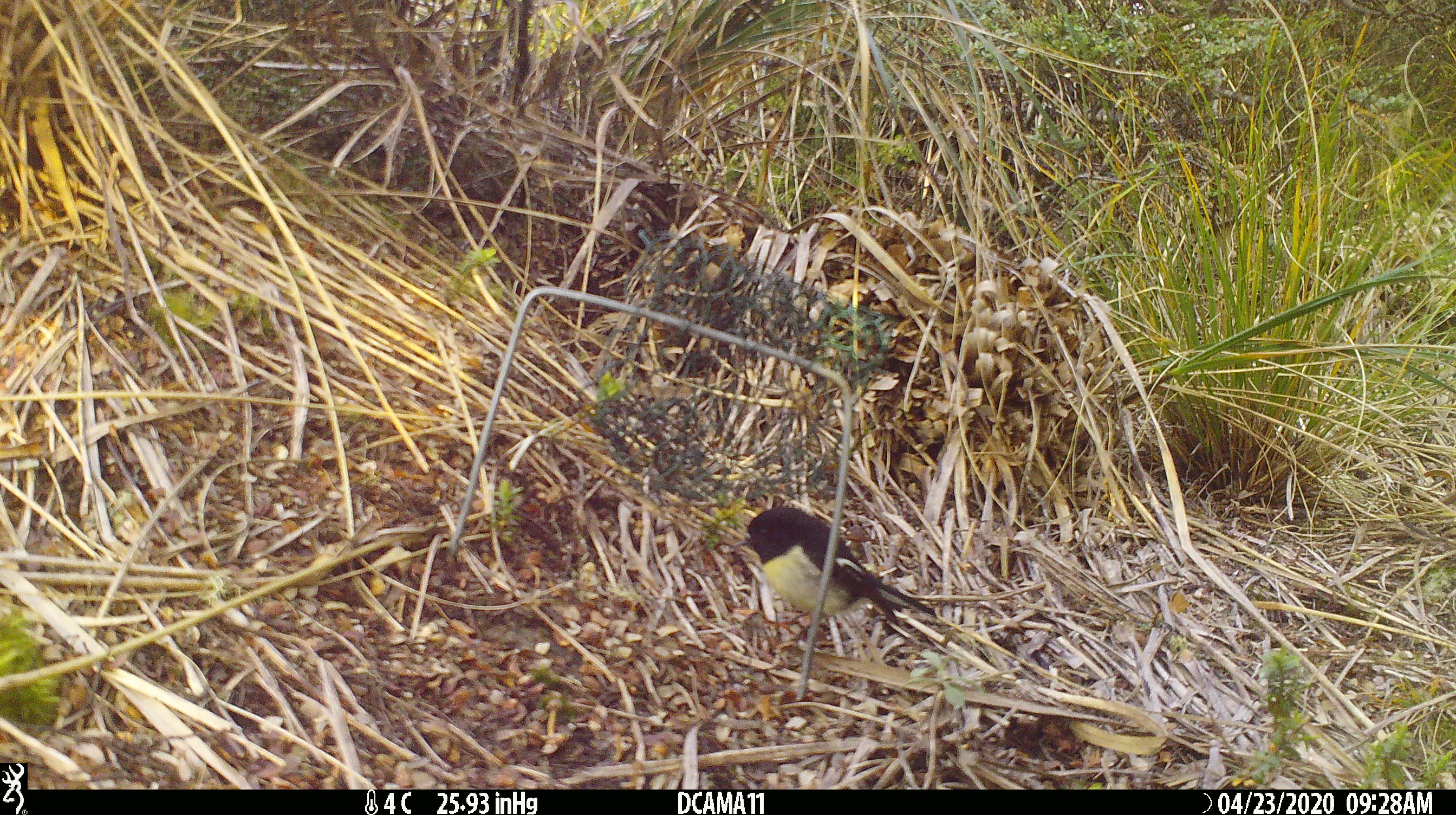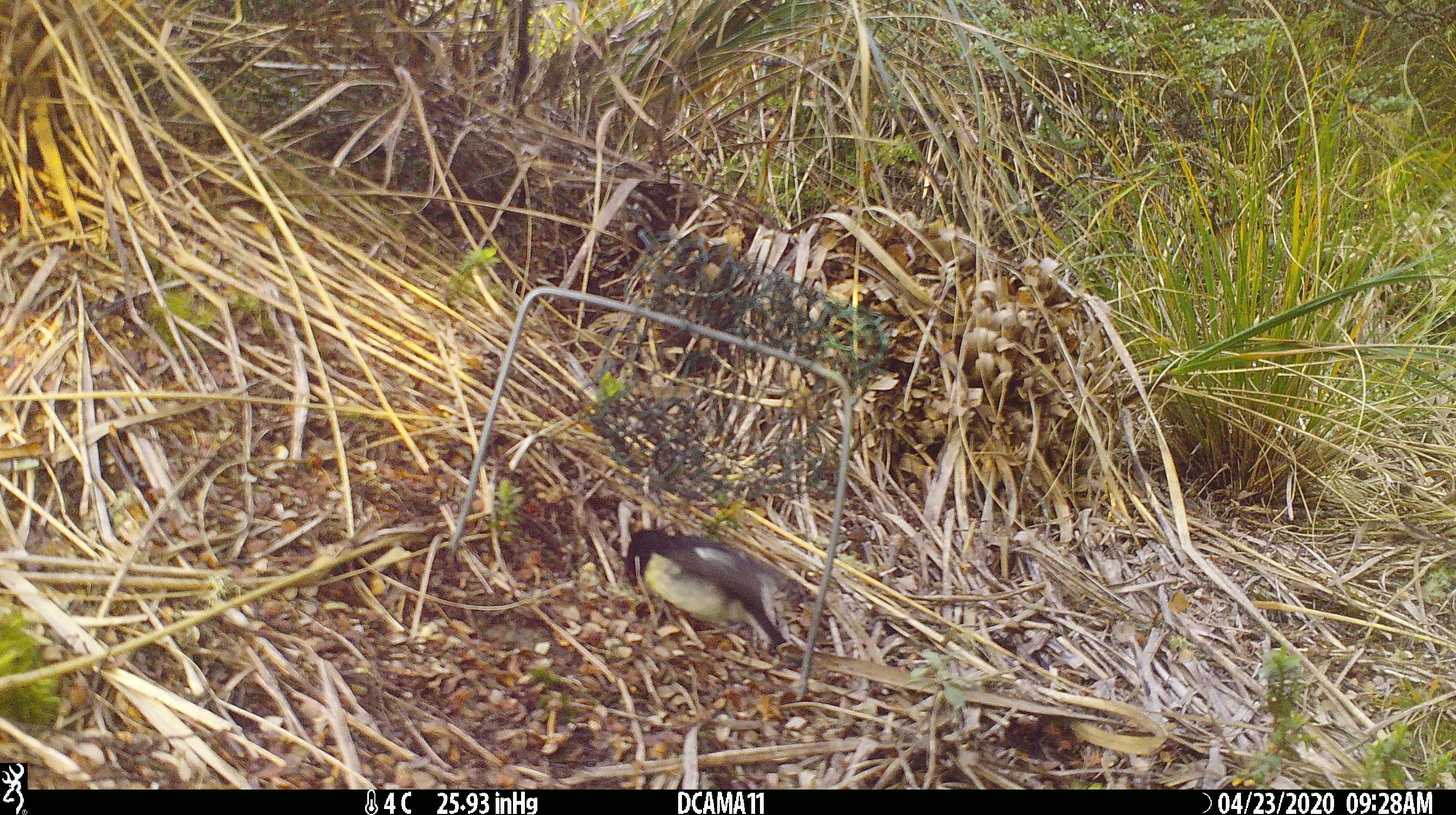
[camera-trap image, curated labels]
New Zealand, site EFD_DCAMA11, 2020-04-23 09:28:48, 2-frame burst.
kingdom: Animalia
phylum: Chordata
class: Aves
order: Passeriformes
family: Petroicidae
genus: Petroica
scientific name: Petroica macrocephala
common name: tomtit